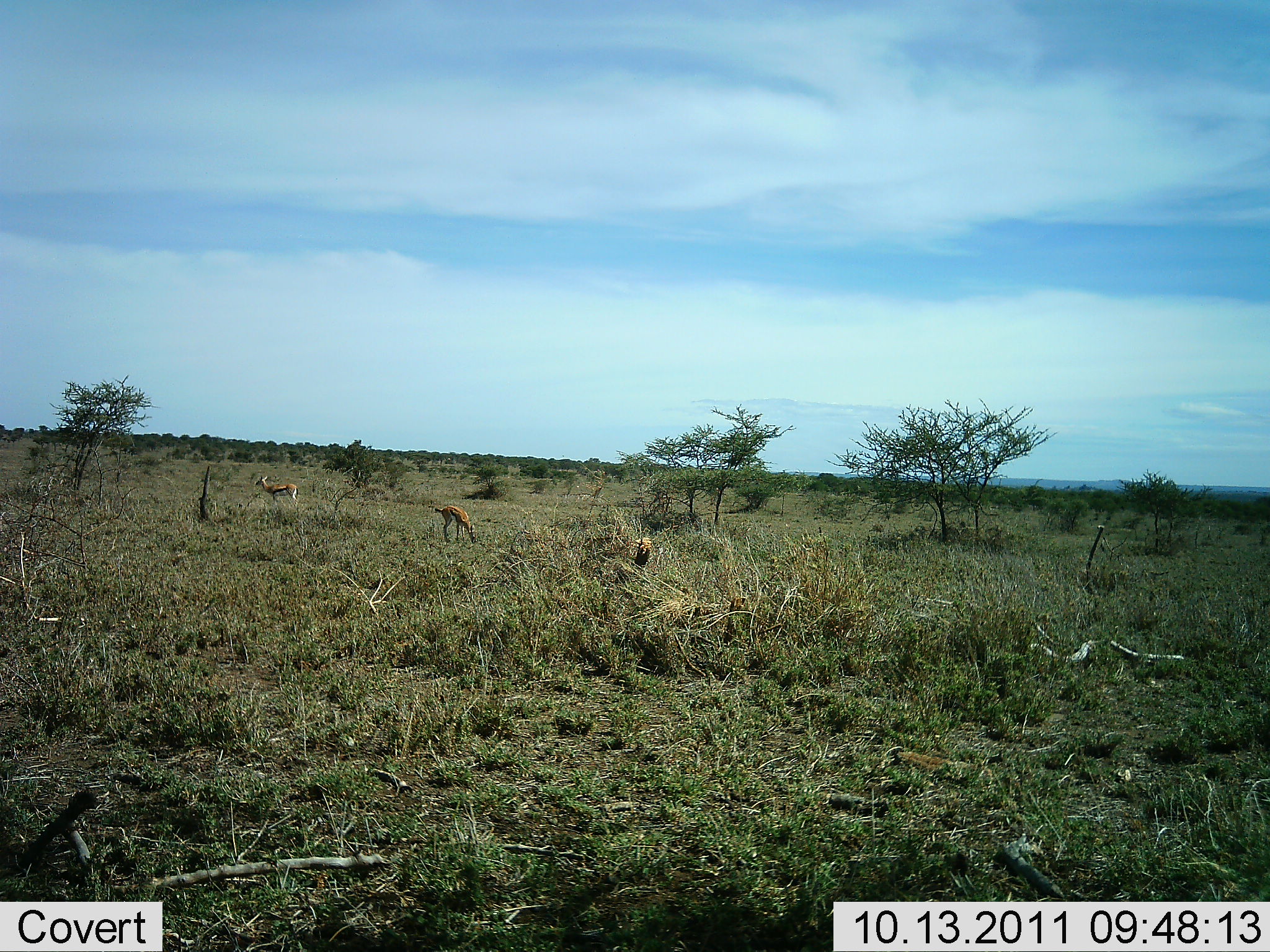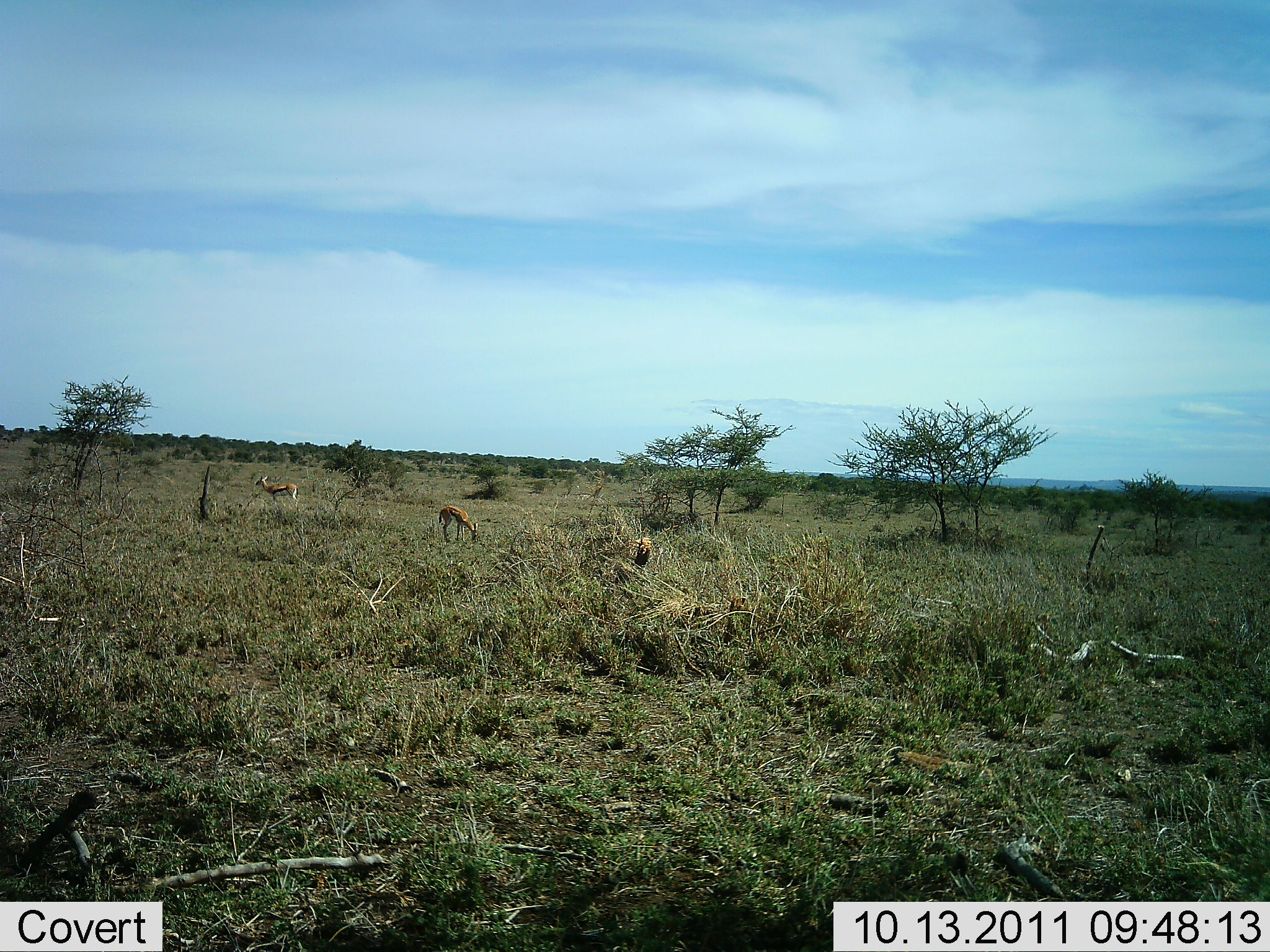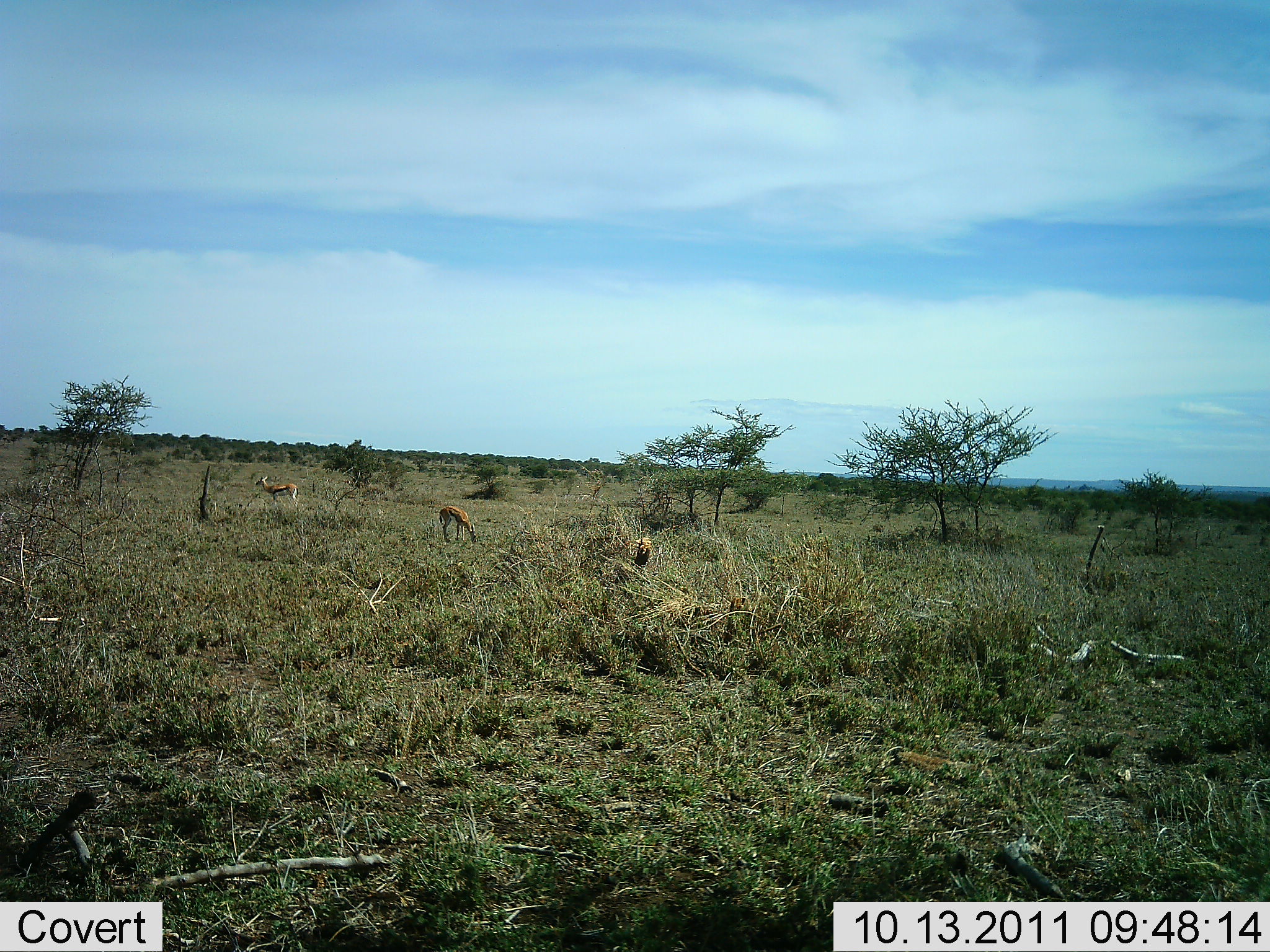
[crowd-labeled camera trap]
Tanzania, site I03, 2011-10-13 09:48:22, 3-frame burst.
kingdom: Animalia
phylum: Chordata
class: Mammalia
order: Artiodactyla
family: Bovidae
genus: Eudorcas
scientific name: Eudorcas thomsonii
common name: thomson's gazelle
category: gazellethomsons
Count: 3.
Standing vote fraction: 92%.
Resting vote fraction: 0%.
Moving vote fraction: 0%.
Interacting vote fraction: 0%.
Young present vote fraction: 0%.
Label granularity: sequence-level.